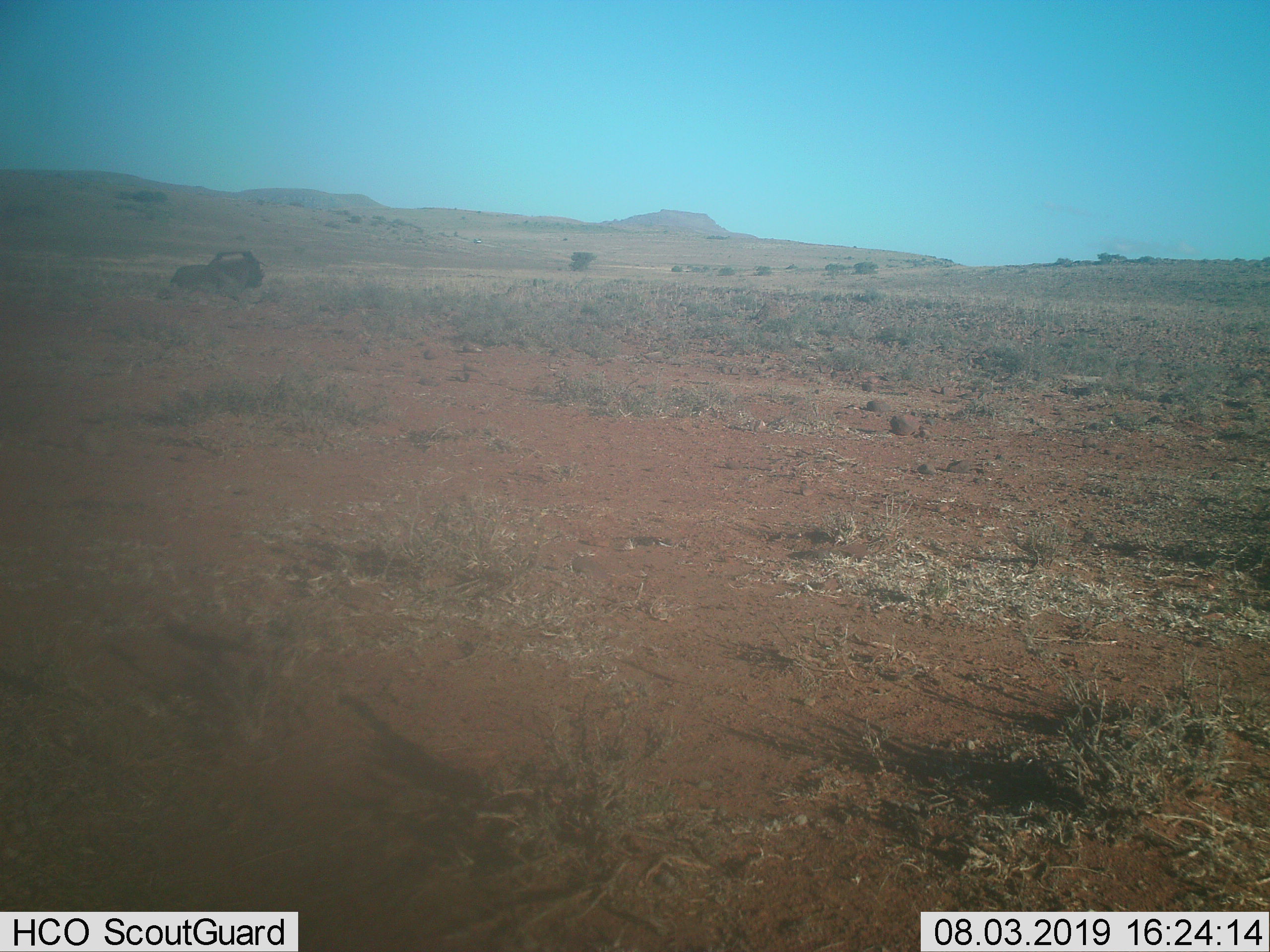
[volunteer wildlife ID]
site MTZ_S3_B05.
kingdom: Animalia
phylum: Chordata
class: Mammalia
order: Artiodactyla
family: Bovidae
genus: Connochaetes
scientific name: Connochaetes gnou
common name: black wildebeest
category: wildebeestblack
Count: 1.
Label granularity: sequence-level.